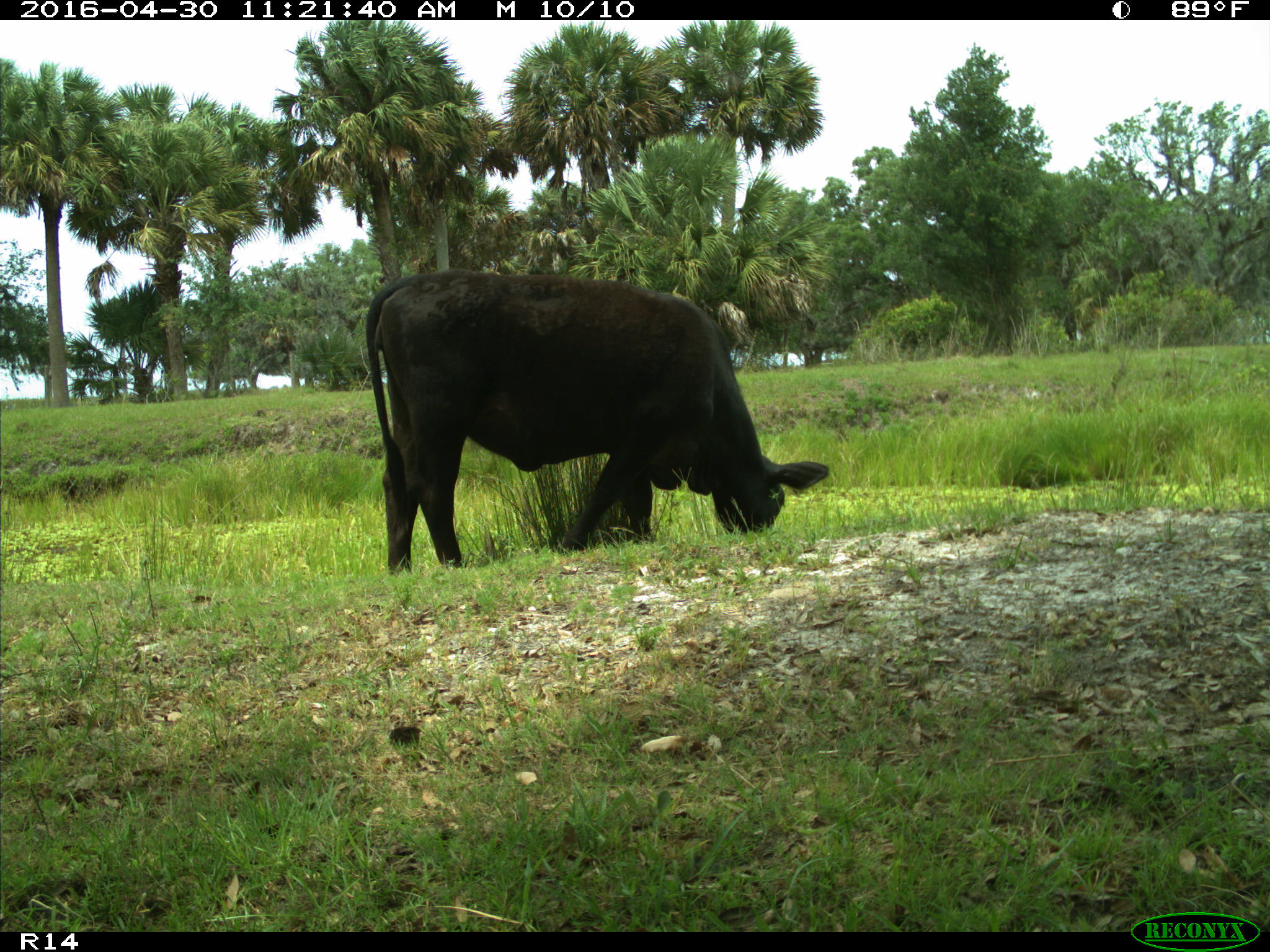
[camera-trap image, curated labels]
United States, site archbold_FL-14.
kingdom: Animalia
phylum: Chordata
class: Mammalia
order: Artiodactyla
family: Bovidae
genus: Bos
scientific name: Bos taurus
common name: domestic cow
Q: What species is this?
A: Bos taurus (domestic cow).